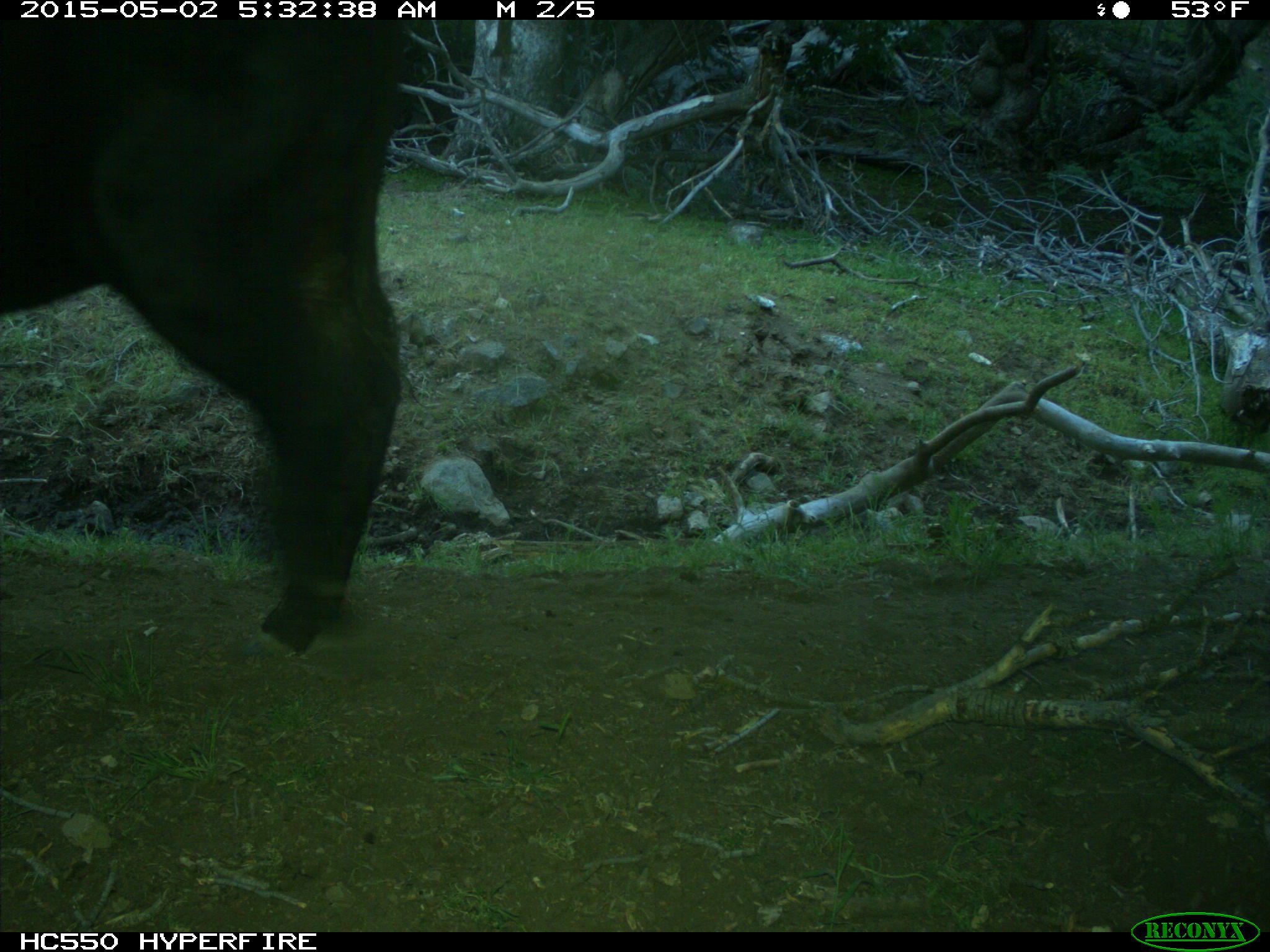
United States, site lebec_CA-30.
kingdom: Animalia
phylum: Chordata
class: Mammalia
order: Artiodactyla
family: Bovidae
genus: Bos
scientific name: Bos taurus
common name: domestic cow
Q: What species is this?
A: Bos taurus (domestic cow).